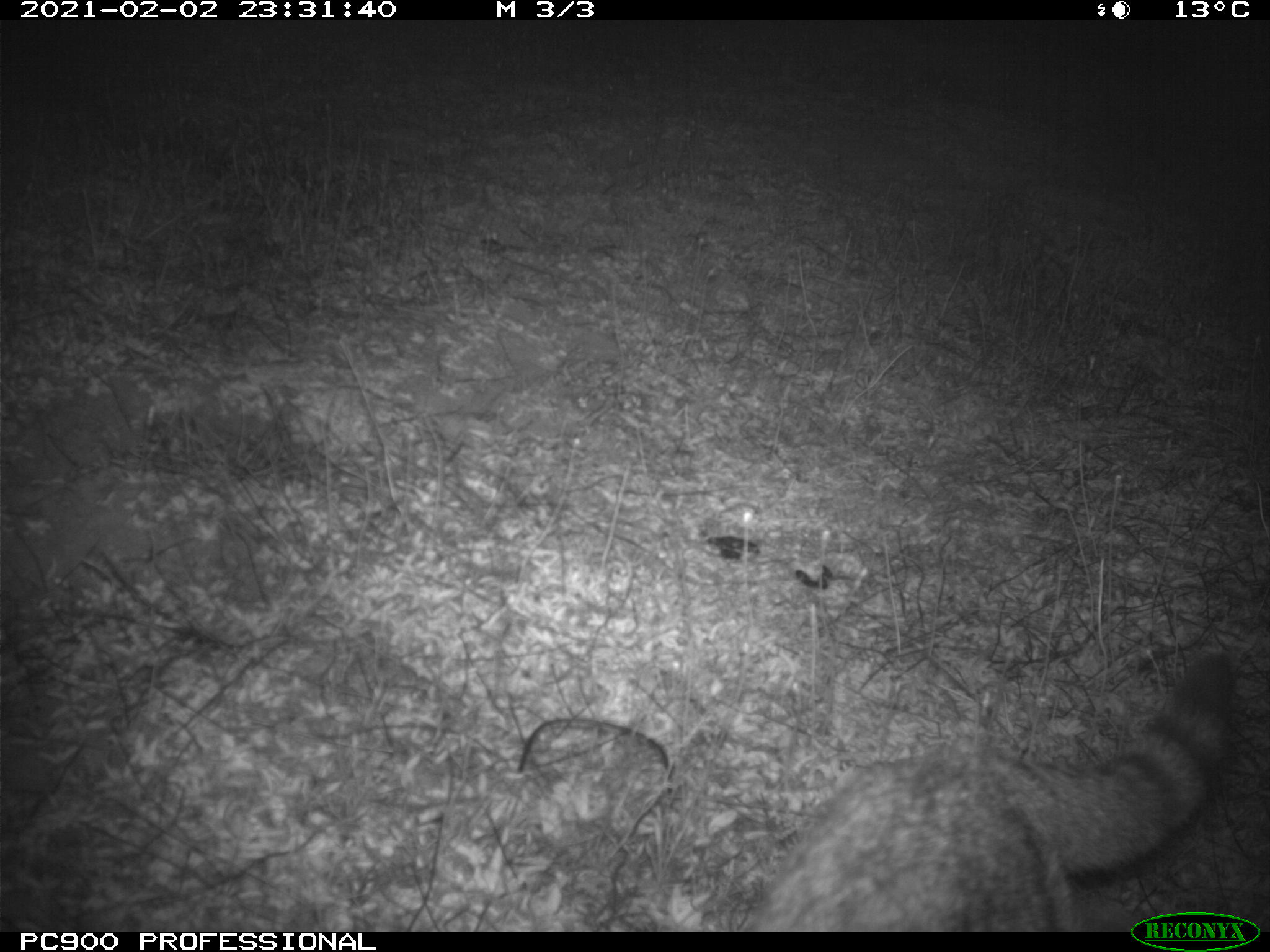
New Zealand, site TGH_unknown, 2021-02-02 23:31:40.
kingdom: Animalia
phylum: Chordata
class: Mammalia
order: Carnivora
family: Felidae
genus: Felis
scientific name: Felis catus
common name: domestic cat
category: cat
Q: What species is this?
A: Cat (domestic cat) (Felis catus).